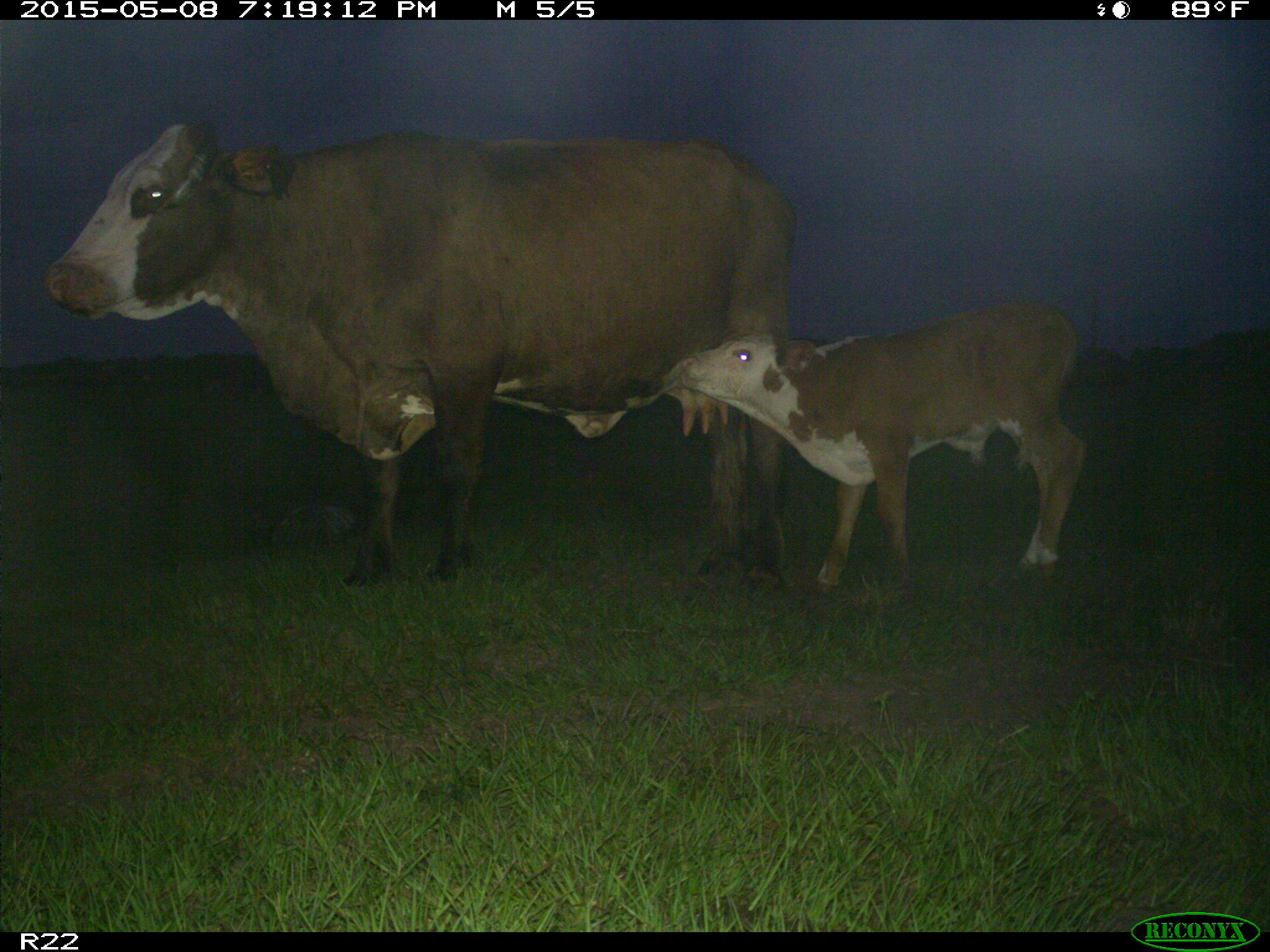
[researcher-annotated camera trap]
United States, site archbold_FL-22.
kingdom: Animalia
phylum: Chordata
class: Mammalia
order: Artiodactyla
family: Bovidae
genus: Bos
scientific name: Bos taurus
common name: domestic cow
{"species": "Bos taurus (domestic cow)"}